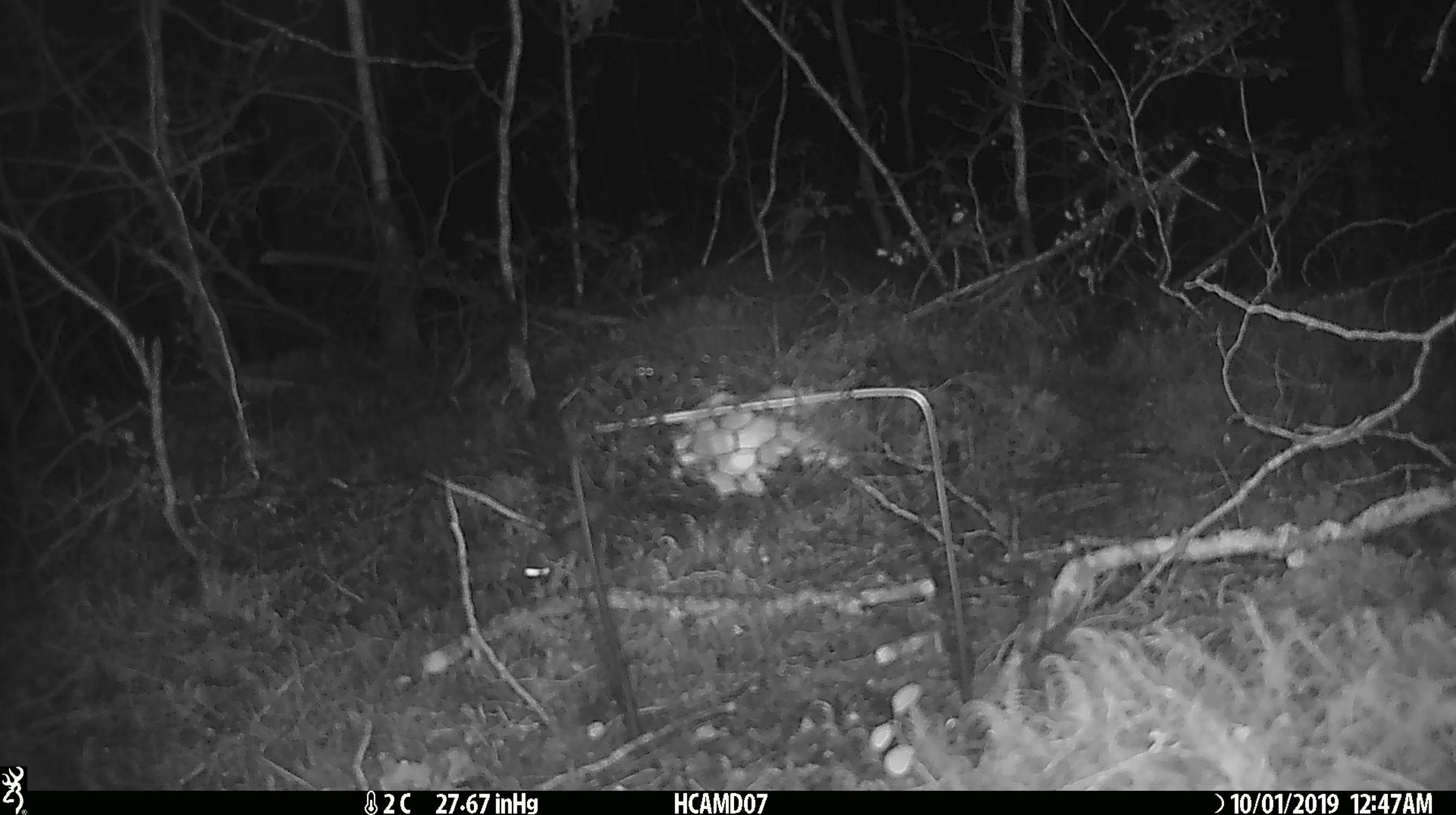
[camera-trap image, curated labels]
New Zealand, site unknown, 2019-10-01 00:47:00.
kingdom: Animalia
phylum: Chordata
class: Mammalia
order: Rodentia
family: Muridae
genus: Mus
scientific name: Mus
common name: mouse